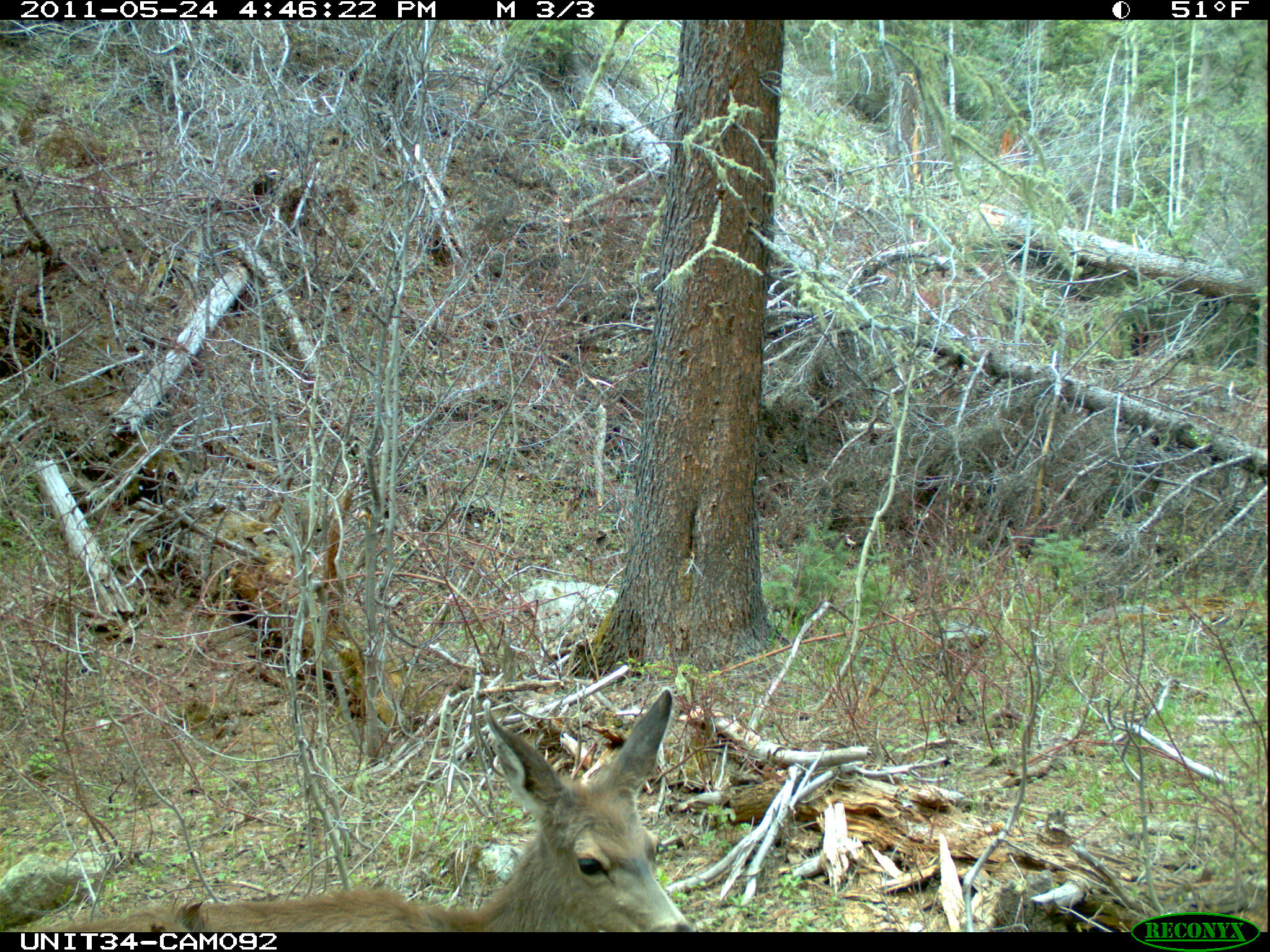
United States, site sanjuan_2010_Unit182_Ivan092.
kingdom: Animalia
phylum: Chordata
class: Mammalia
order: Artiodactyla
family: Cervidae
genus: Odocoileus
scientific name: Odocoileus hemionus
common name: mule deer